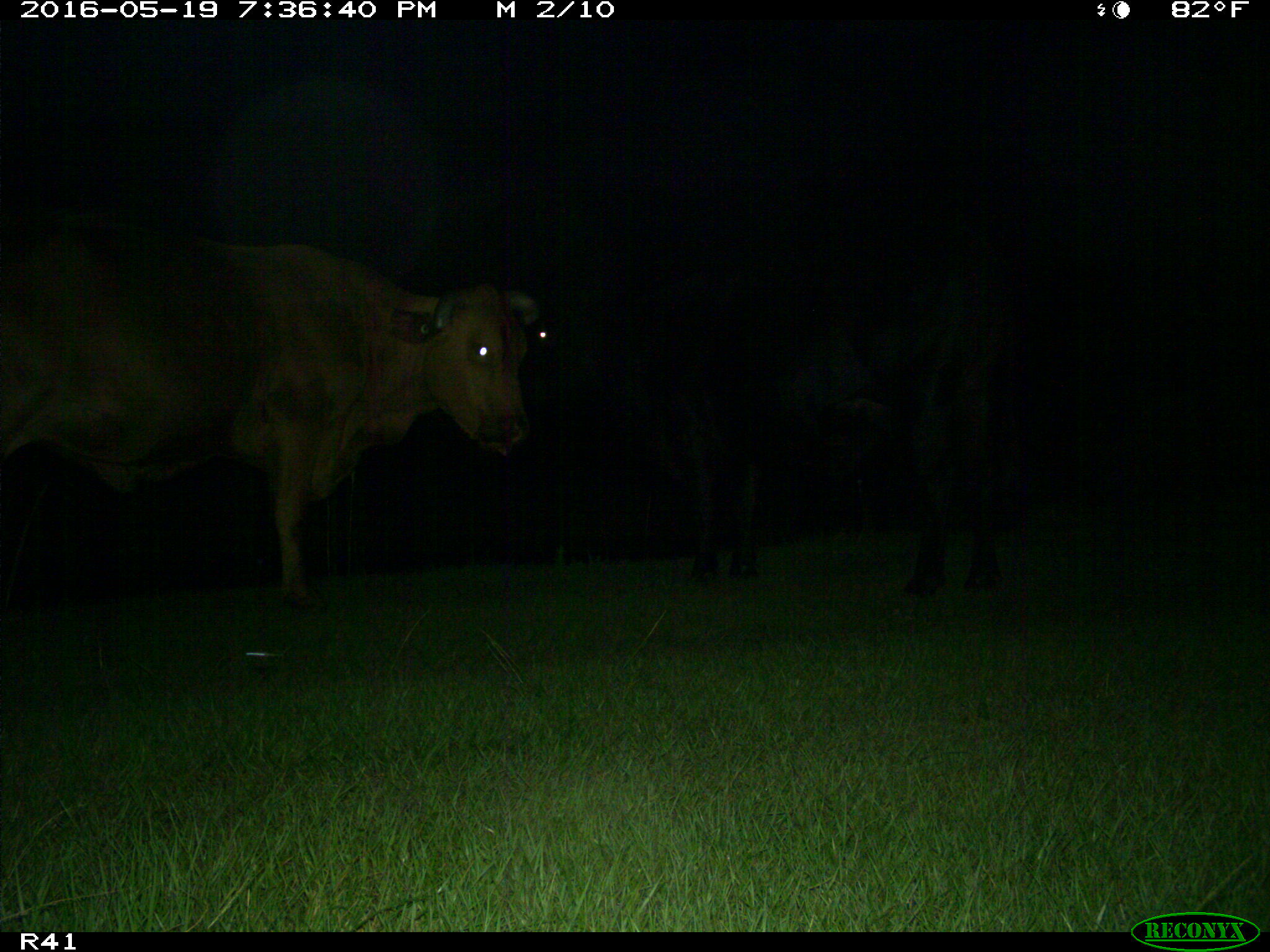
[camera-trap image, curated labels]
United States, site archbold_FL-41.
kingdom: Animalia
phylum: Chordata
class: Mammalia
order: Artiodactyla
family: Bovidae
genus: Bos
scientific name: Bos taurus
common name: domestic cow